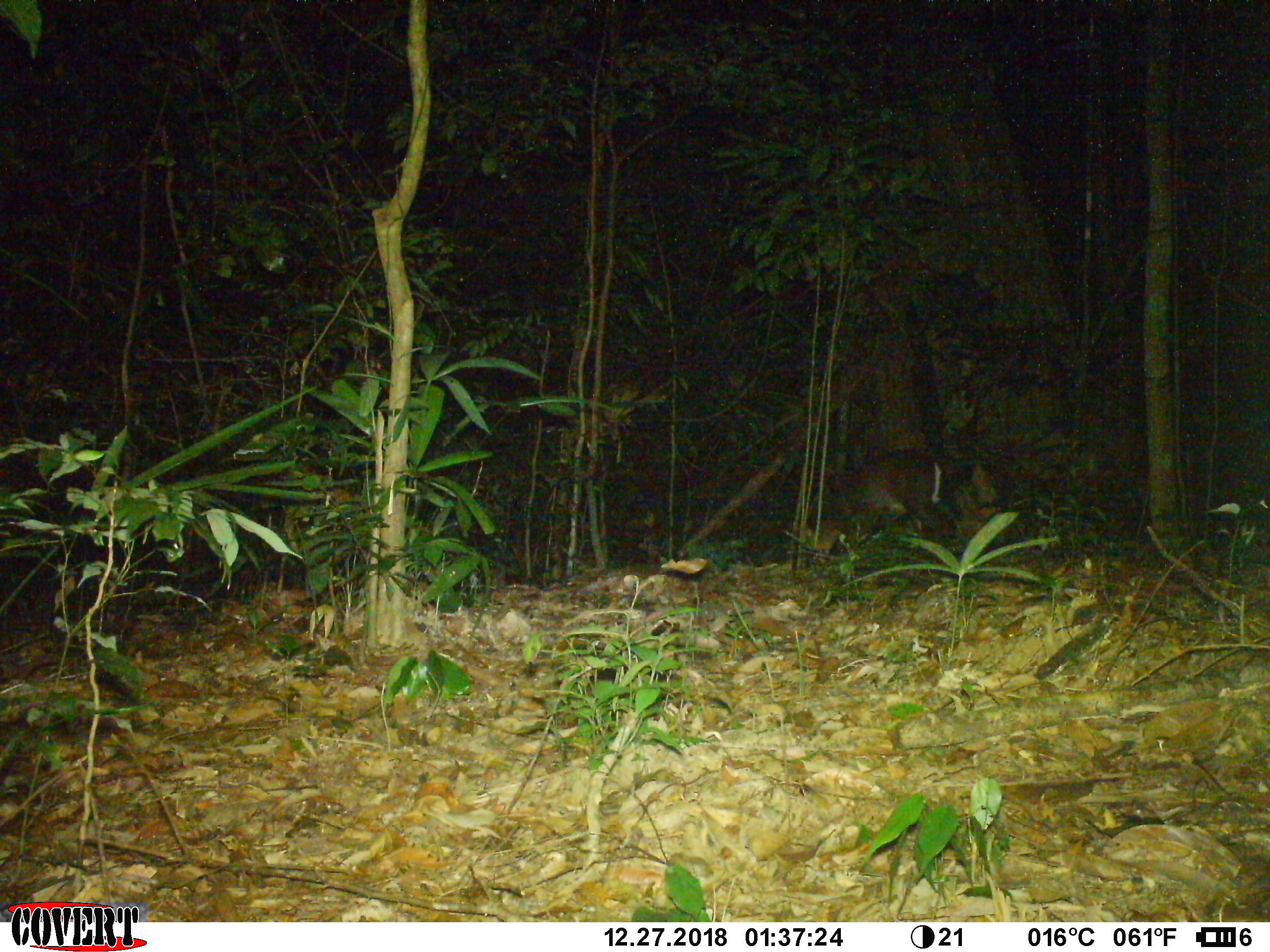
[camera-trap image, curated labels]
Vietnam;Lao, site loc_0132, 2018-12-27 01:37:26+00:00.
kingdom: Animalia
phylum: Chordata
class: Mammalia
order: Artiodactyla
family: Cervidae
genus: Muntiacus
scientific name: Muntiacus rooseveltorum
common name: roosevelt's muntjac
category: roosevelts muntjac group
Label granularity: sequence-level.